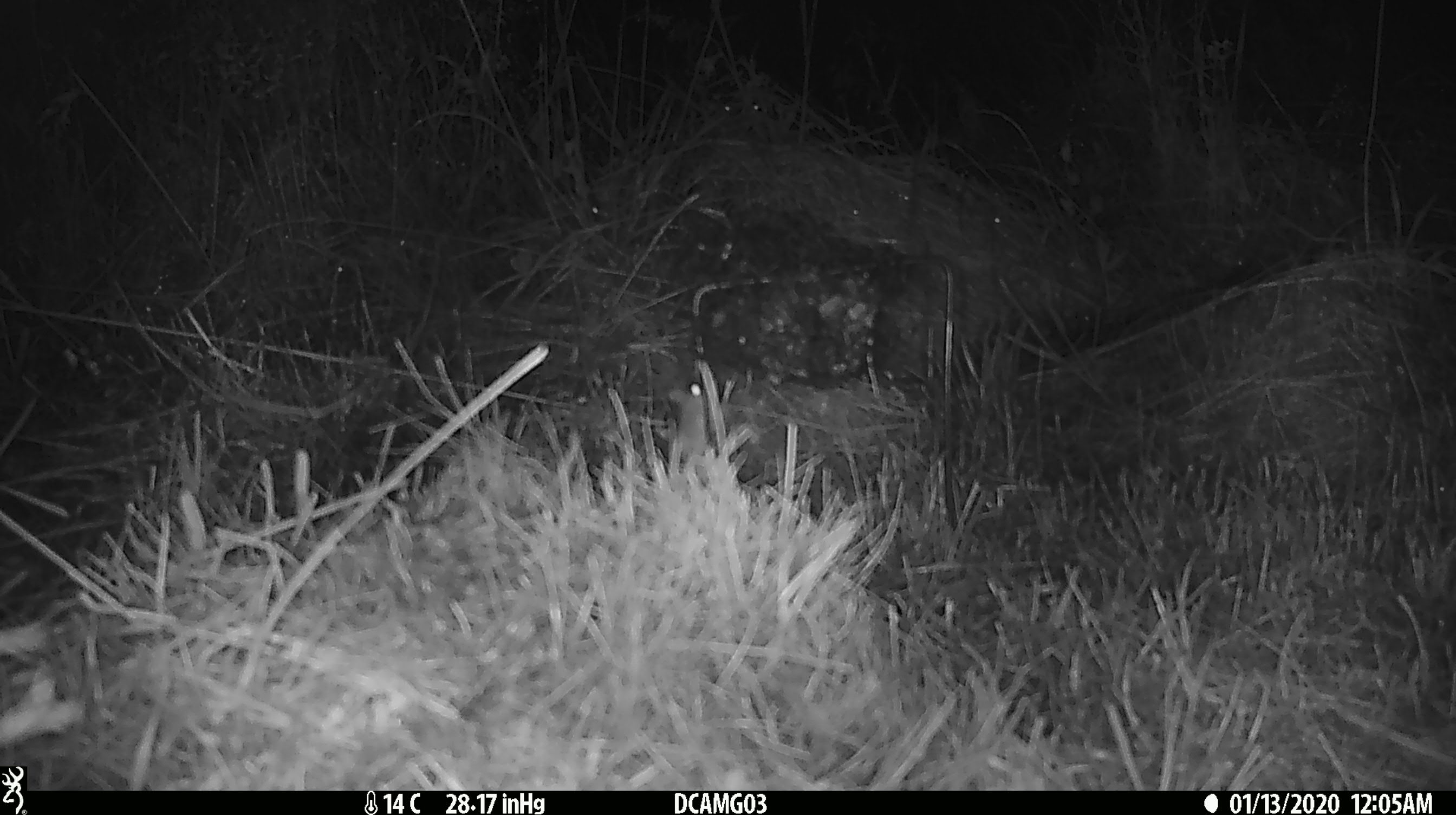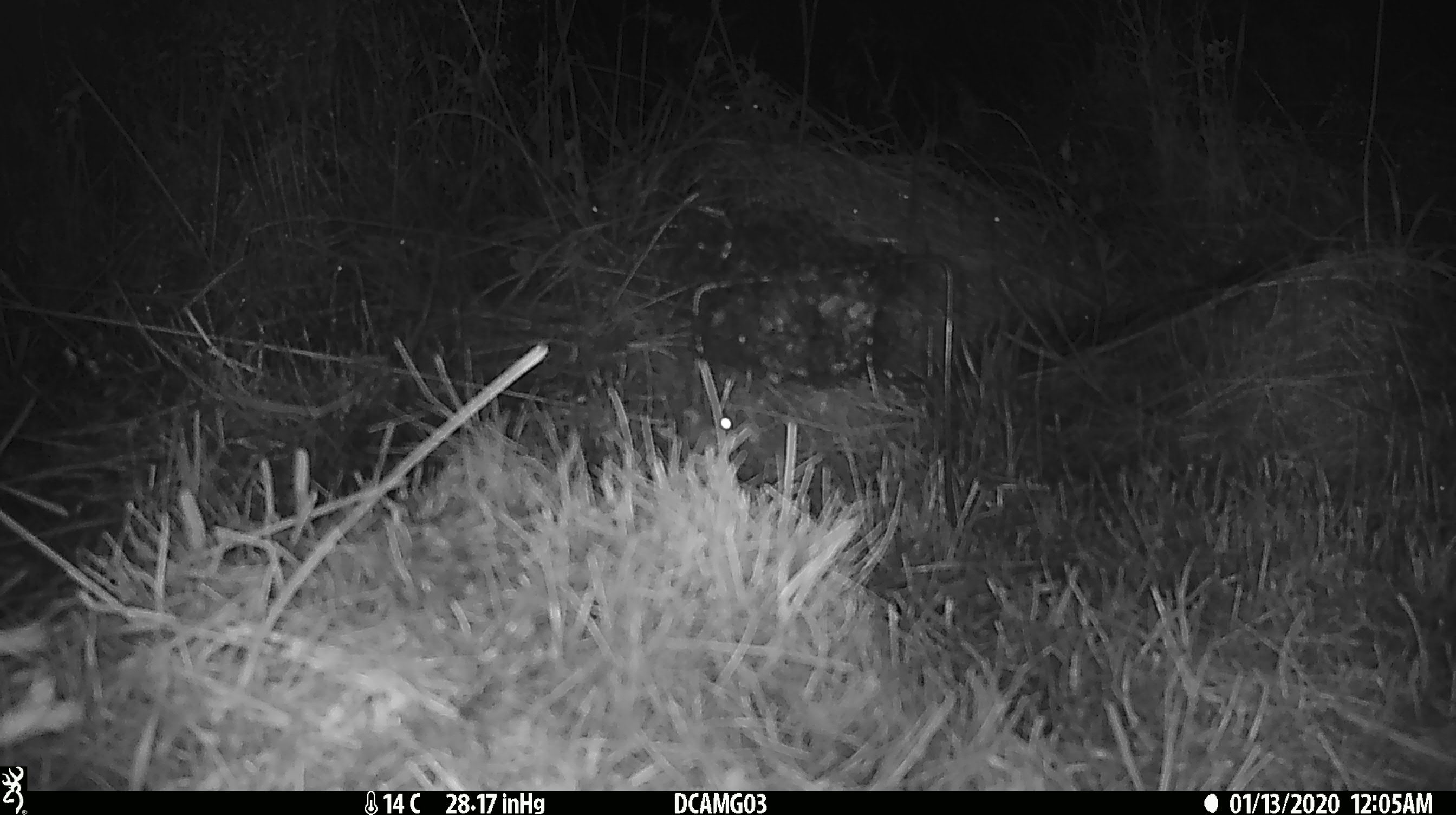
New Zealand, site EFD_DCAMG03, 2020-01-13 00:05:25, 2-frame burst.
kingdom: Animalia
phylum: Chordata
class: Mammalia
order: Rodentia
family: Muridae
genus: Mus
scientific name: Mus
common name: mouse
Mouse (Mus).